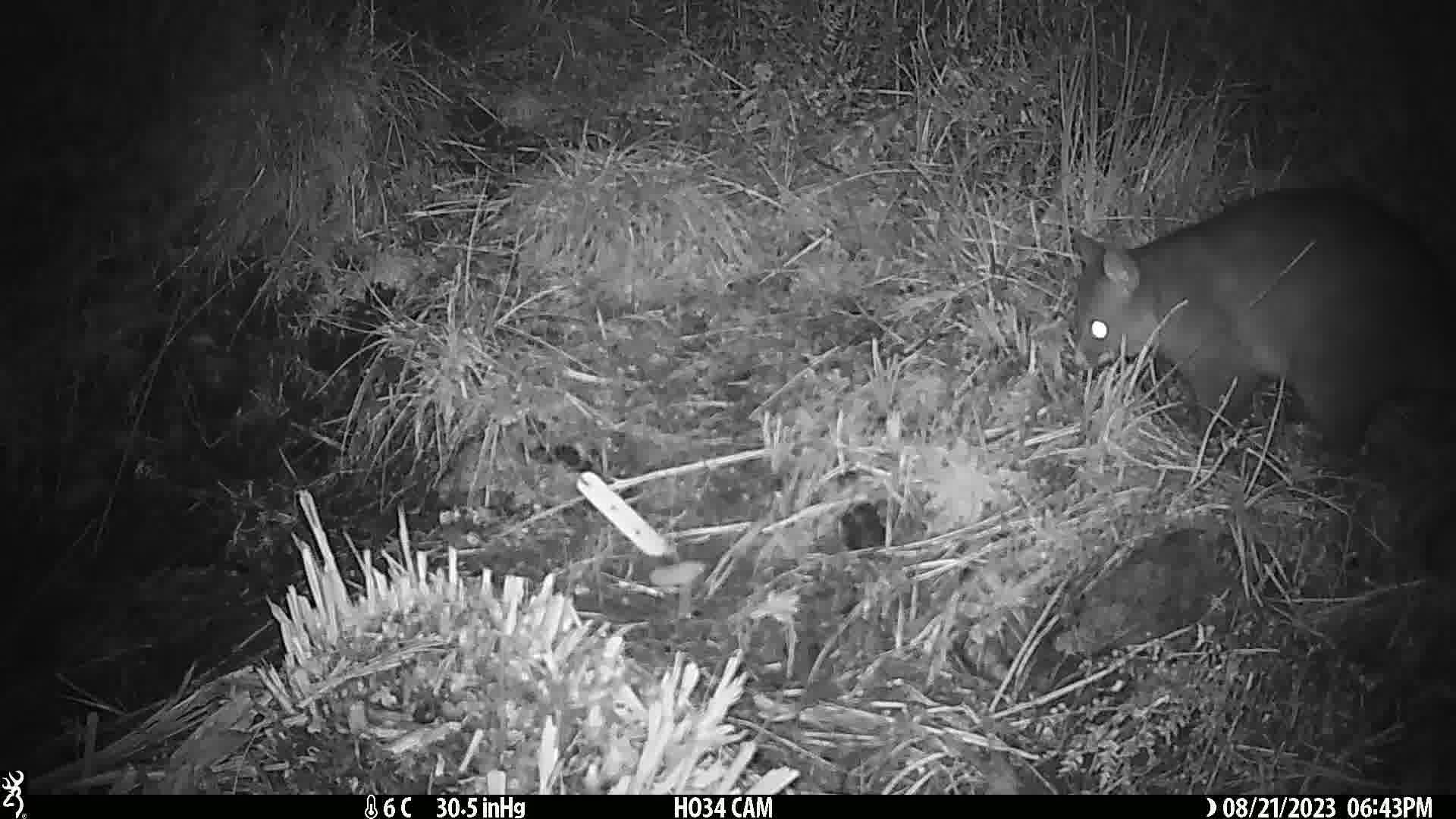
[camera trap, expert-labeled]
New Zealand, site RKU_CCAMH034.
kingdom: Animalia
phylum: Chordata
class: Mammalia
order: Diprotodontia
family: Phalangeridae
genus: Trichosurus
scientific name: Trichosurus vulpecula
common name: common brushtail possum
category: possum